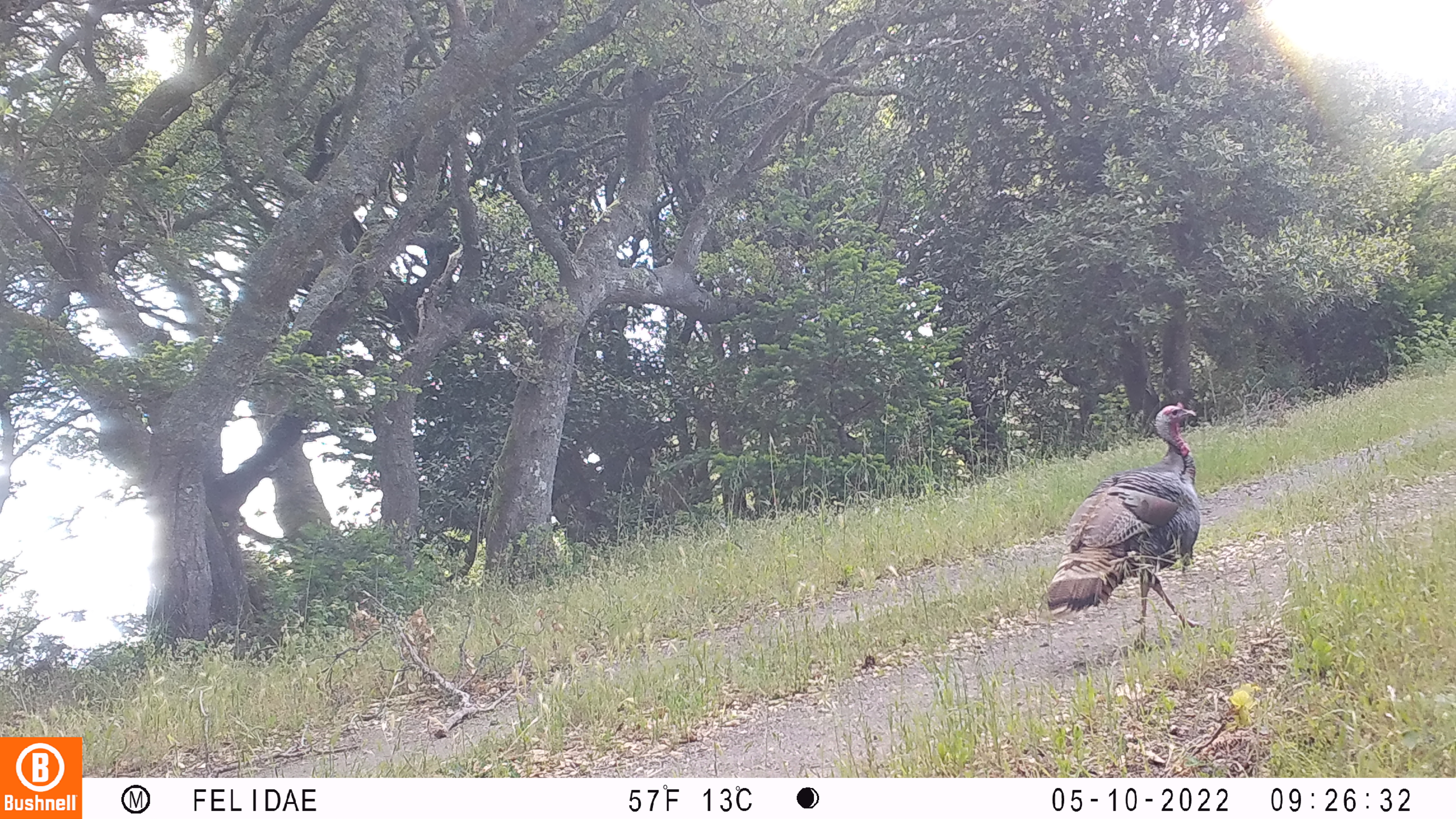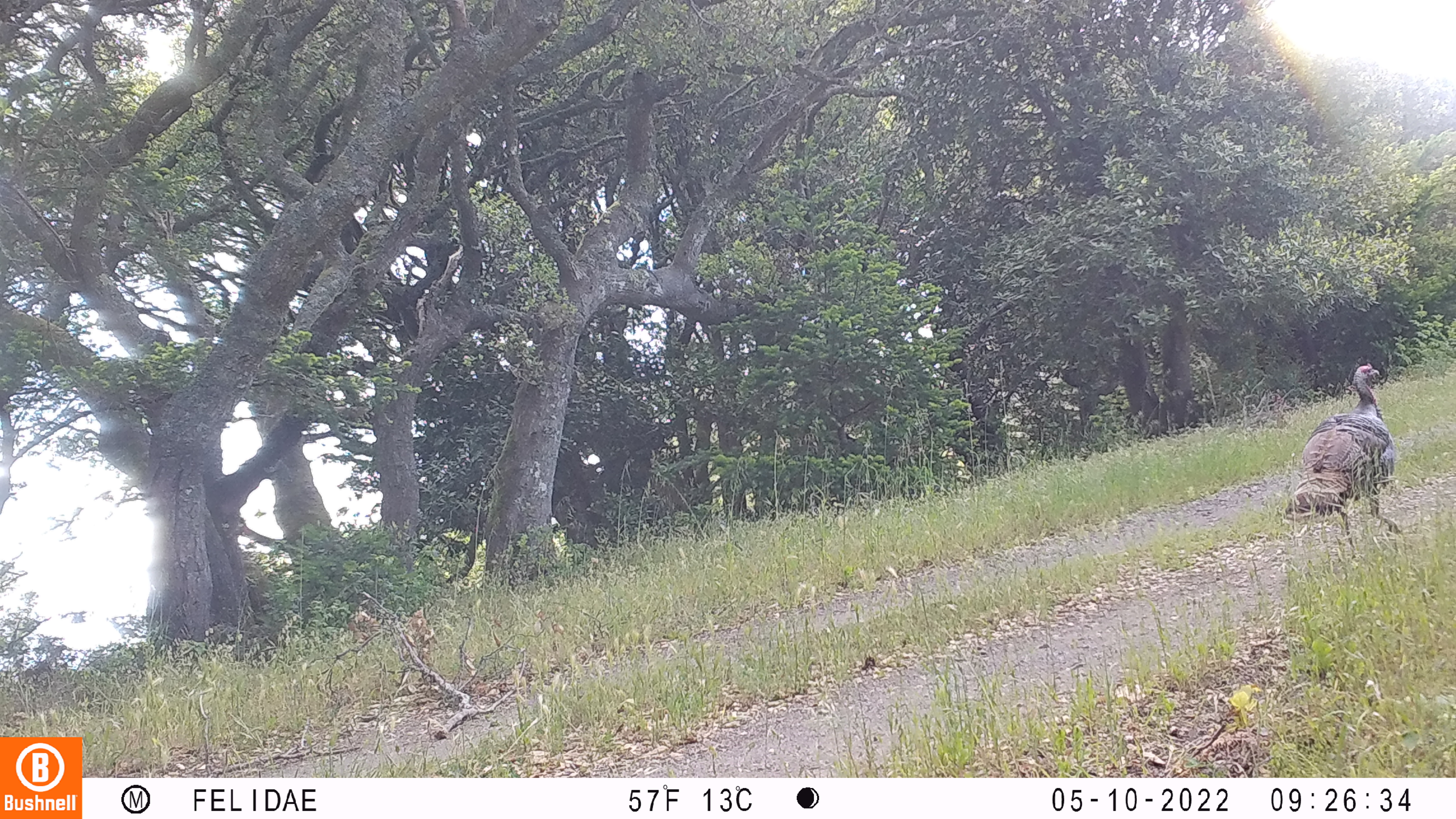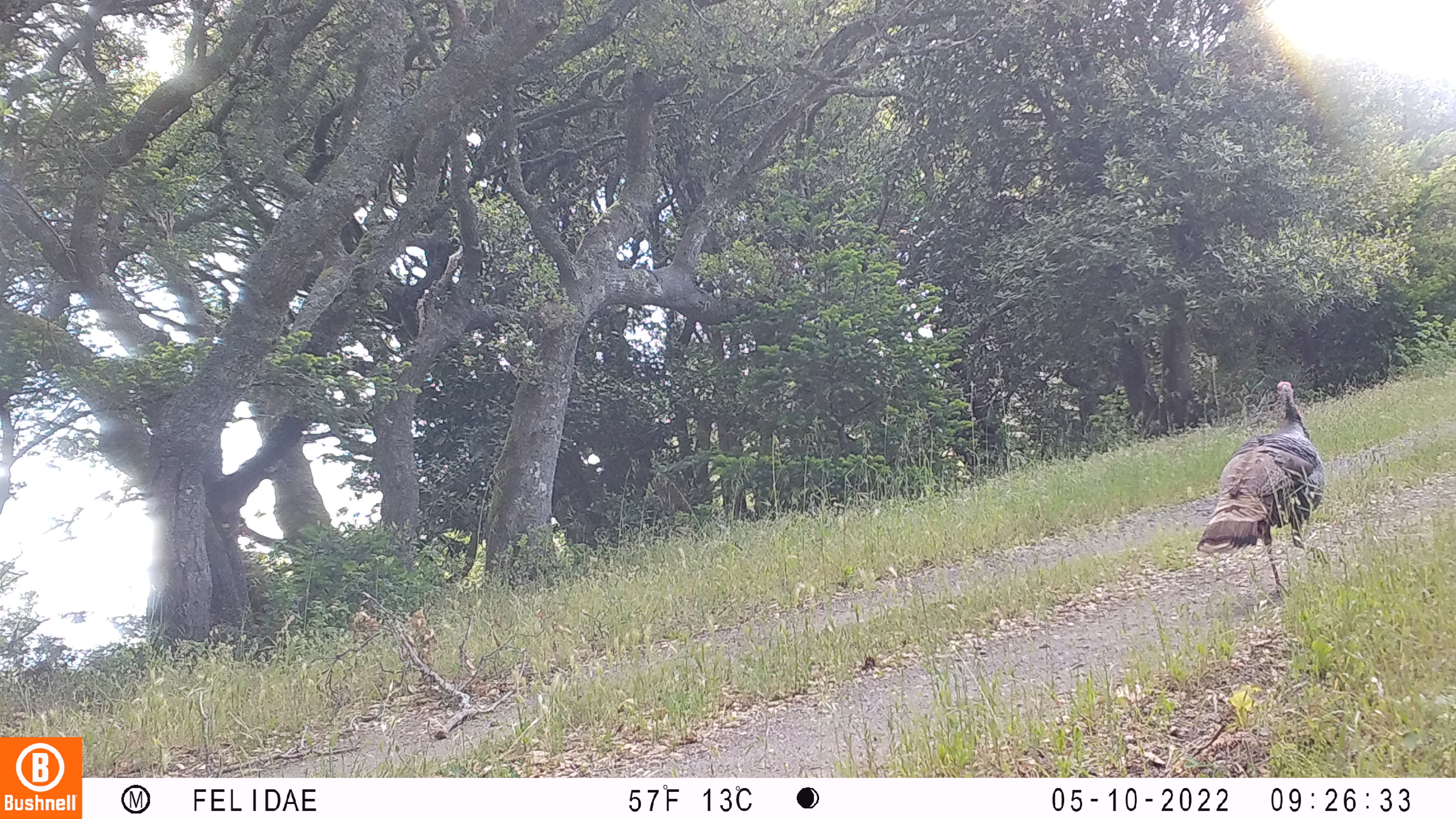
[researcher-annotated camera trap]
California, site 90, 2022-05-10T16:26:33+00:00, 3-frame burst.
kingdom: Animalia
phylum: Chordata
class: Aves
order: Galliformes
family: Phasianidae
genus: Meleagris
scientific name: Meleagris gallopavo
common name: turkey